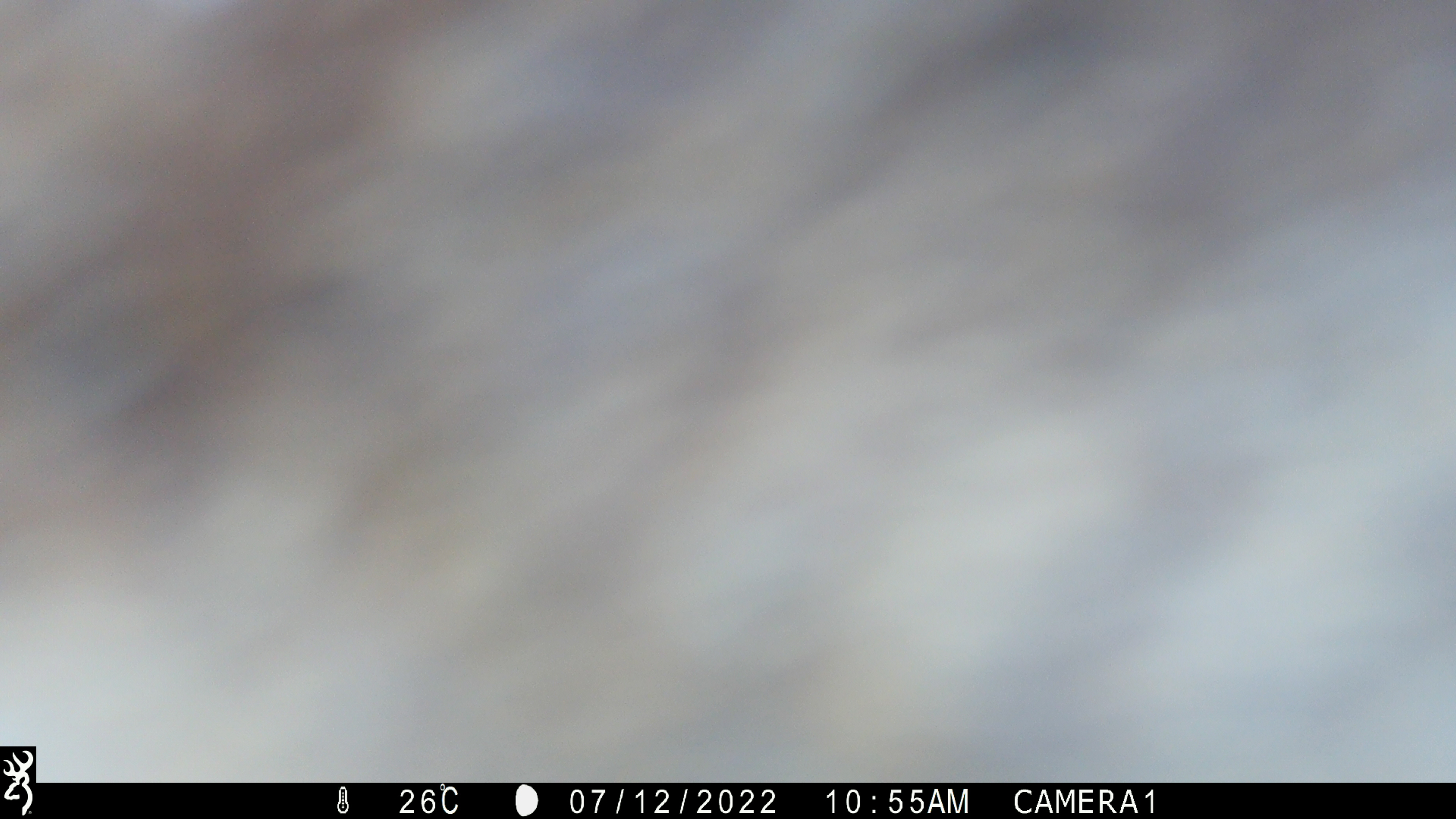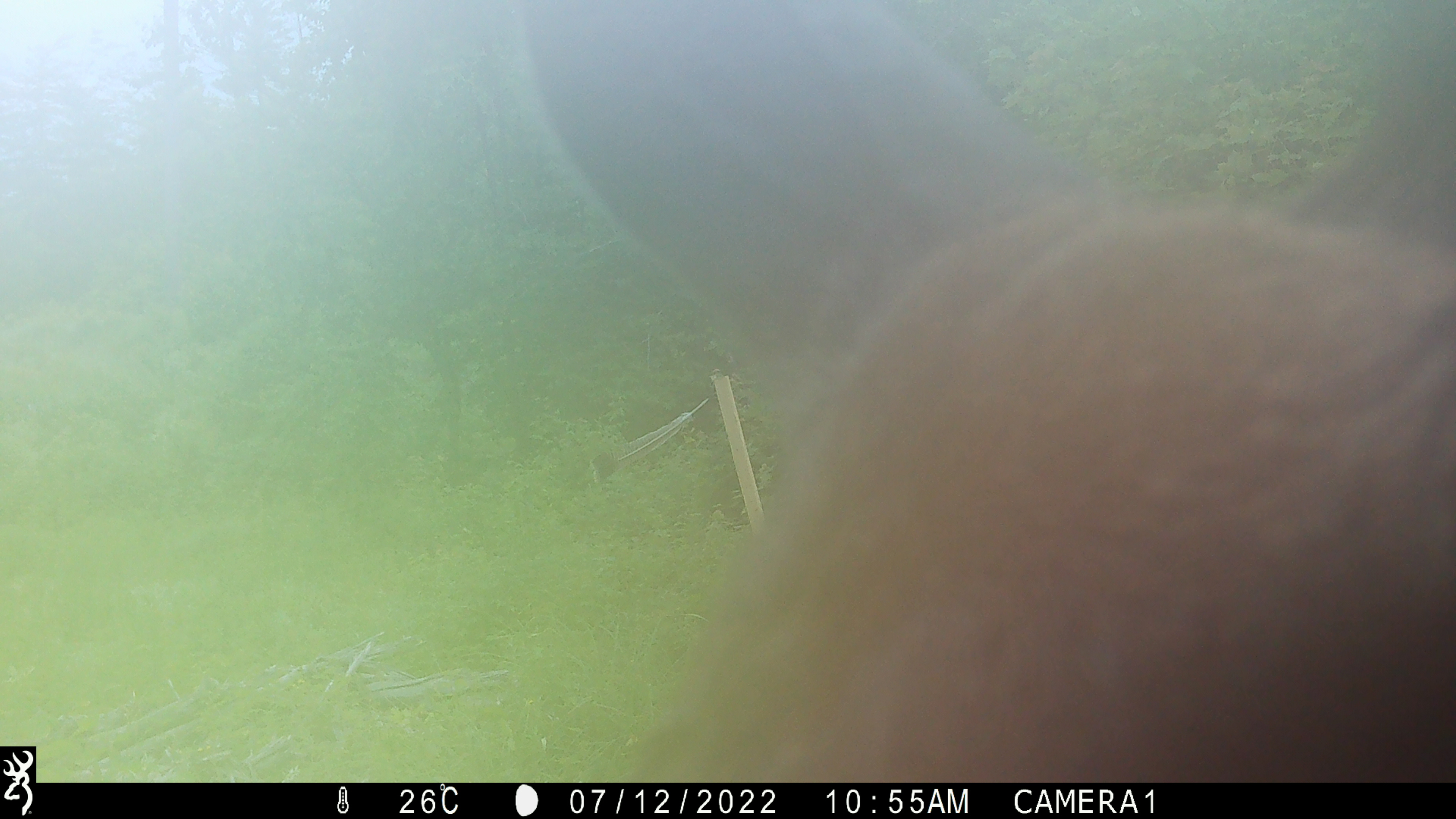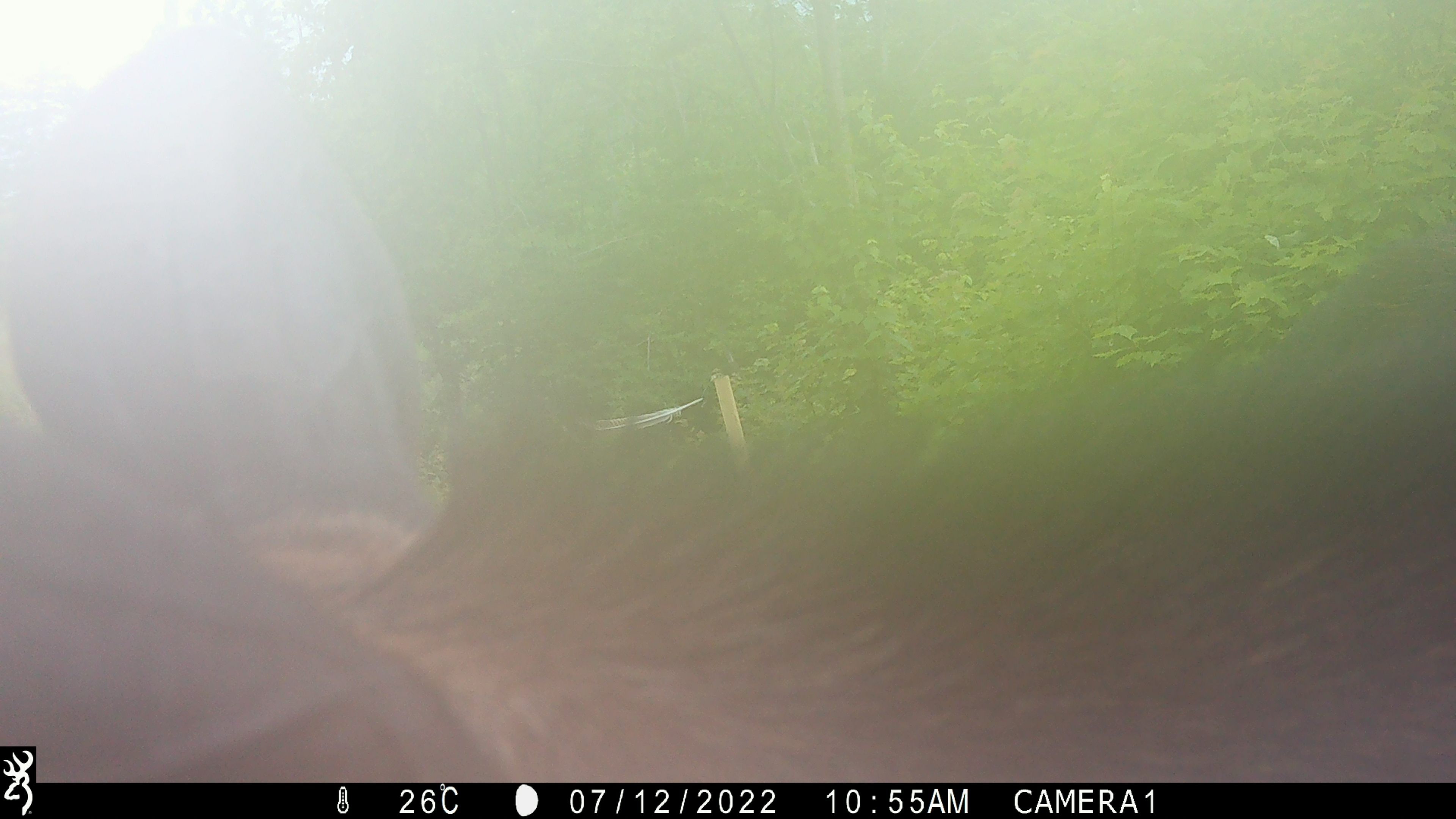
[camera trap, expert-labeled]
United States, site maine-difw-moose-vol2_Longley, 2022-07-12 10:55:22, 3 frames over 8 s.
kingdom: Animalia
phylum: Chordata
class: Mammalia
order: Artiodactyla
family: Cervidae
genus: Alces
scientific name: Alces alces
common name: moose